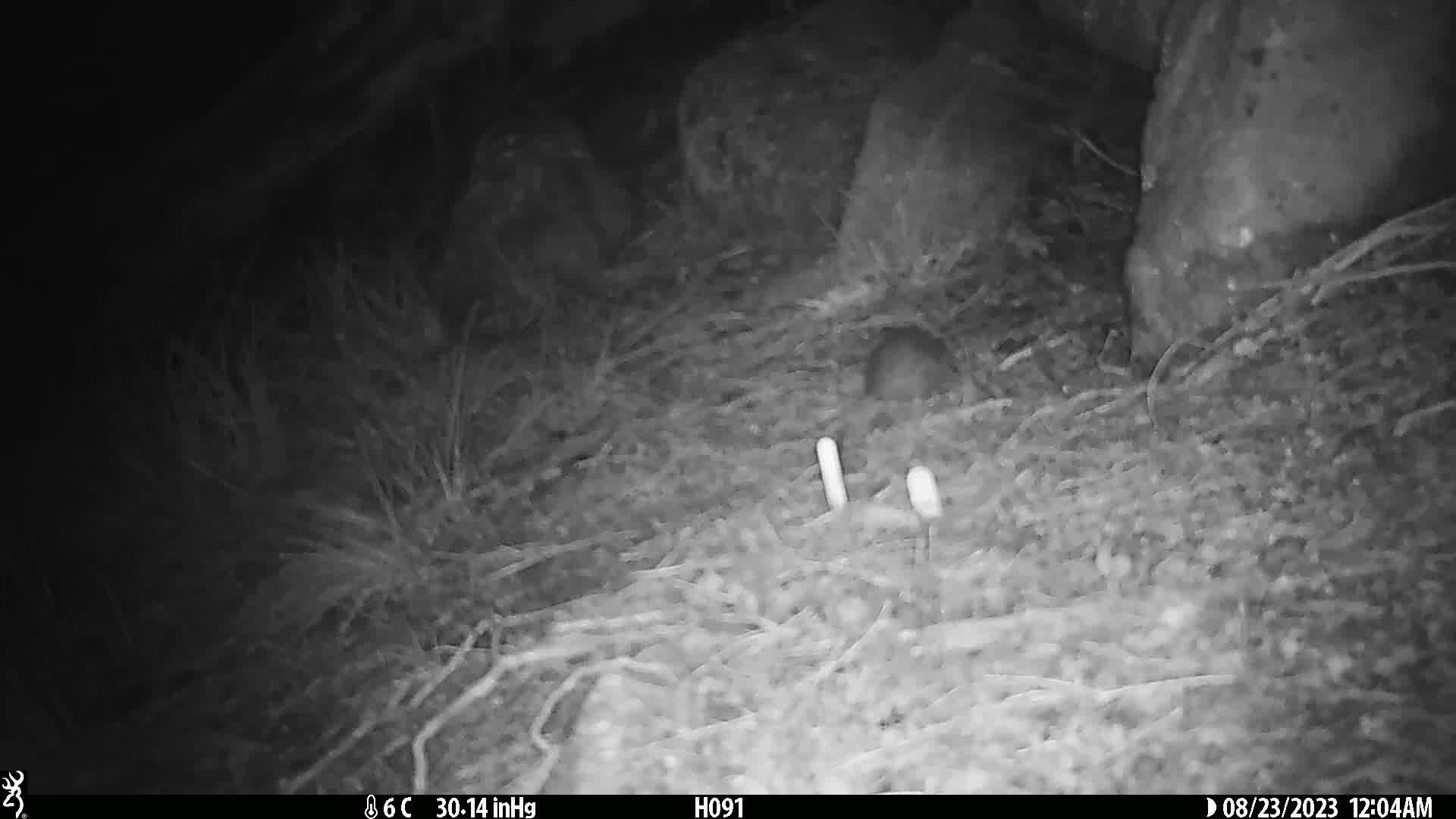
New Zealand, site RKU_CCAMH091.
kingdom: Animalia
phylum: Chordata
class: Mammalia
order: Rodentia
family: Muridae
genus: Rattus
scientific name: Rattus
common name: rat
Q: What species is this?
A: Rat (Rattus).